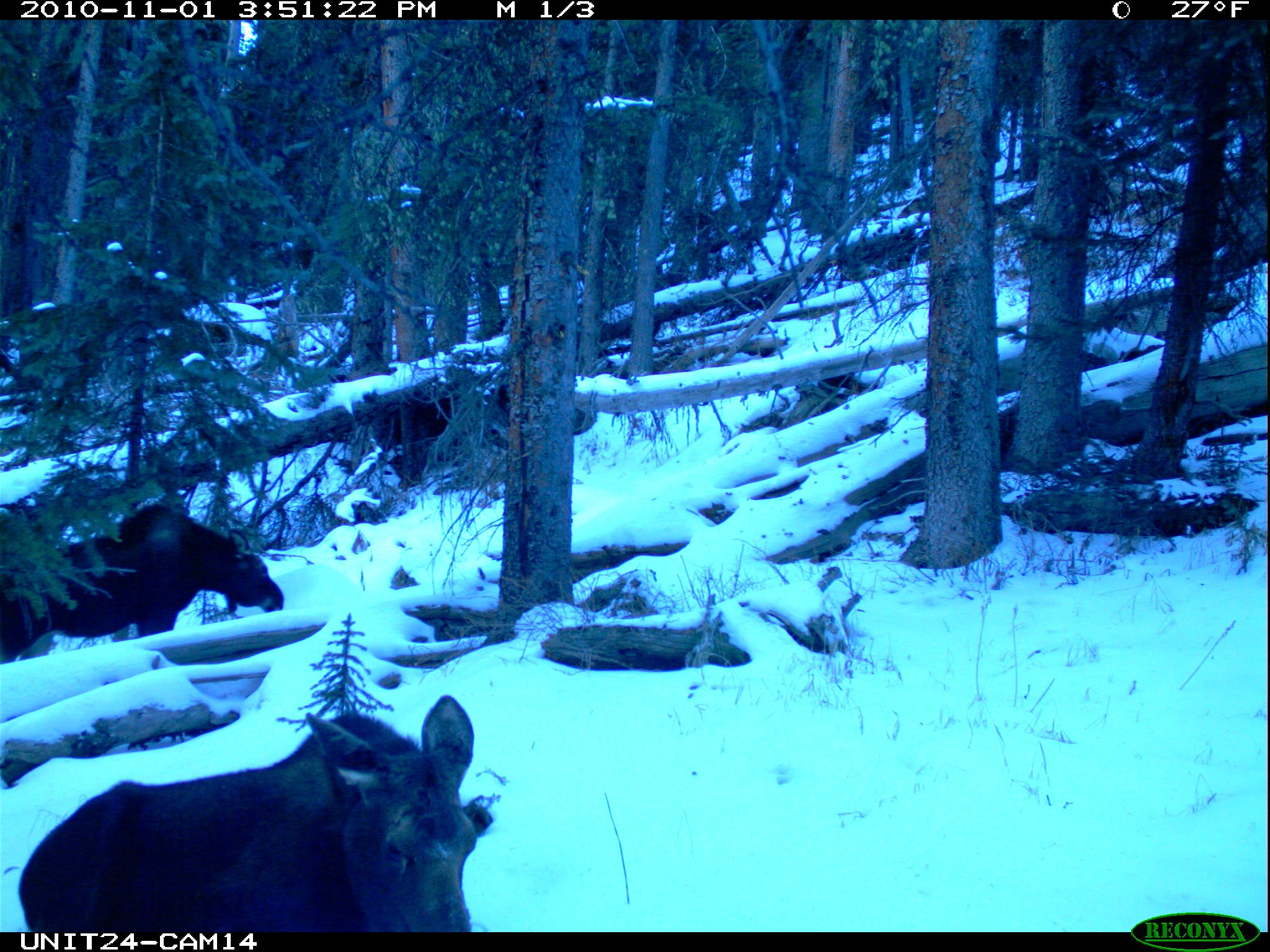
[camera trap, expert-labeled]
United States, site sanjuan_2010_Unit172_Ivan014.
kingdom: Animalia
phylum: Chordata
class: Mammalia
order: Artiodactyla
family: Cervidae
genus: Alces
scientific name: Alces alces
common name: moose